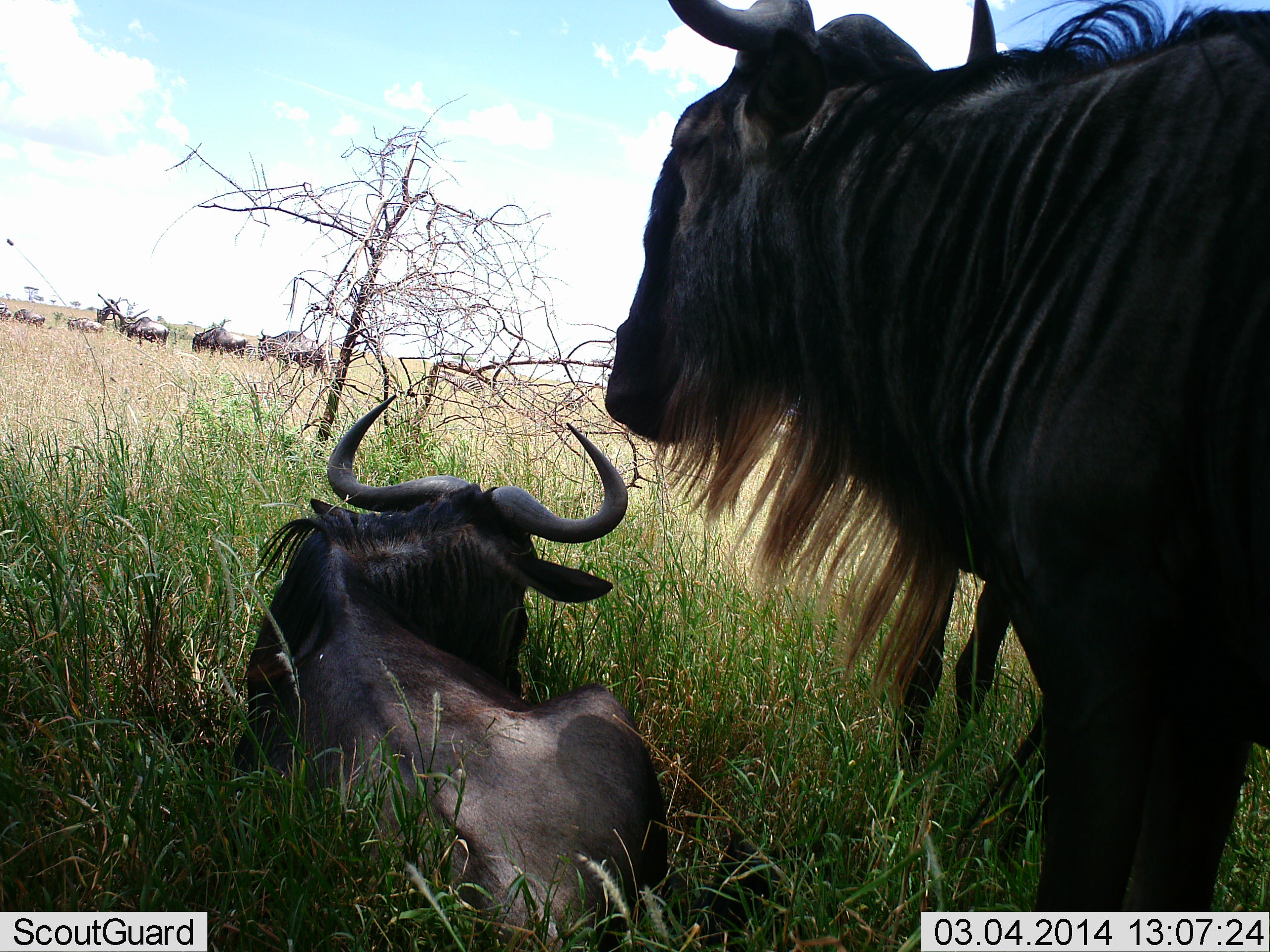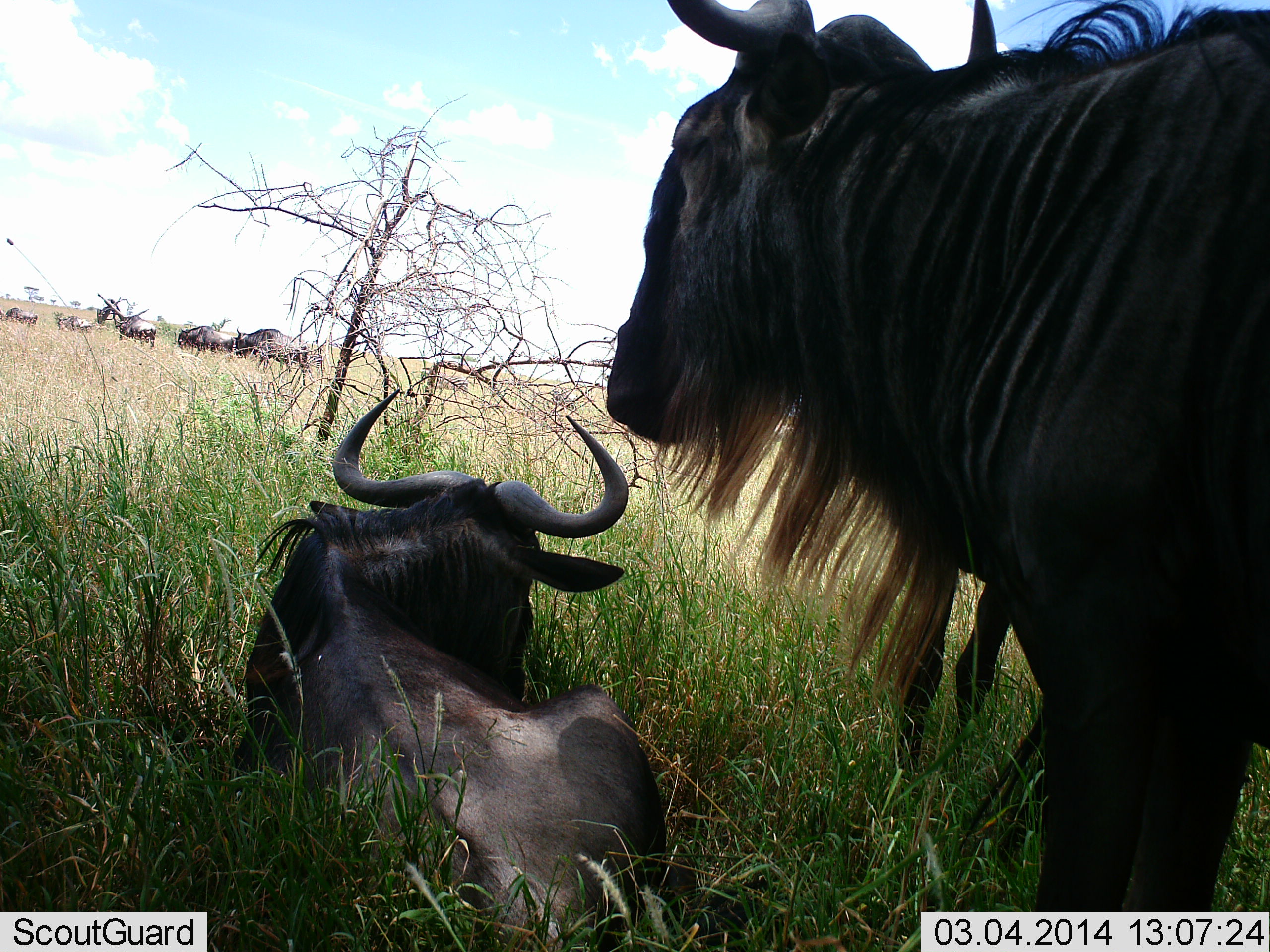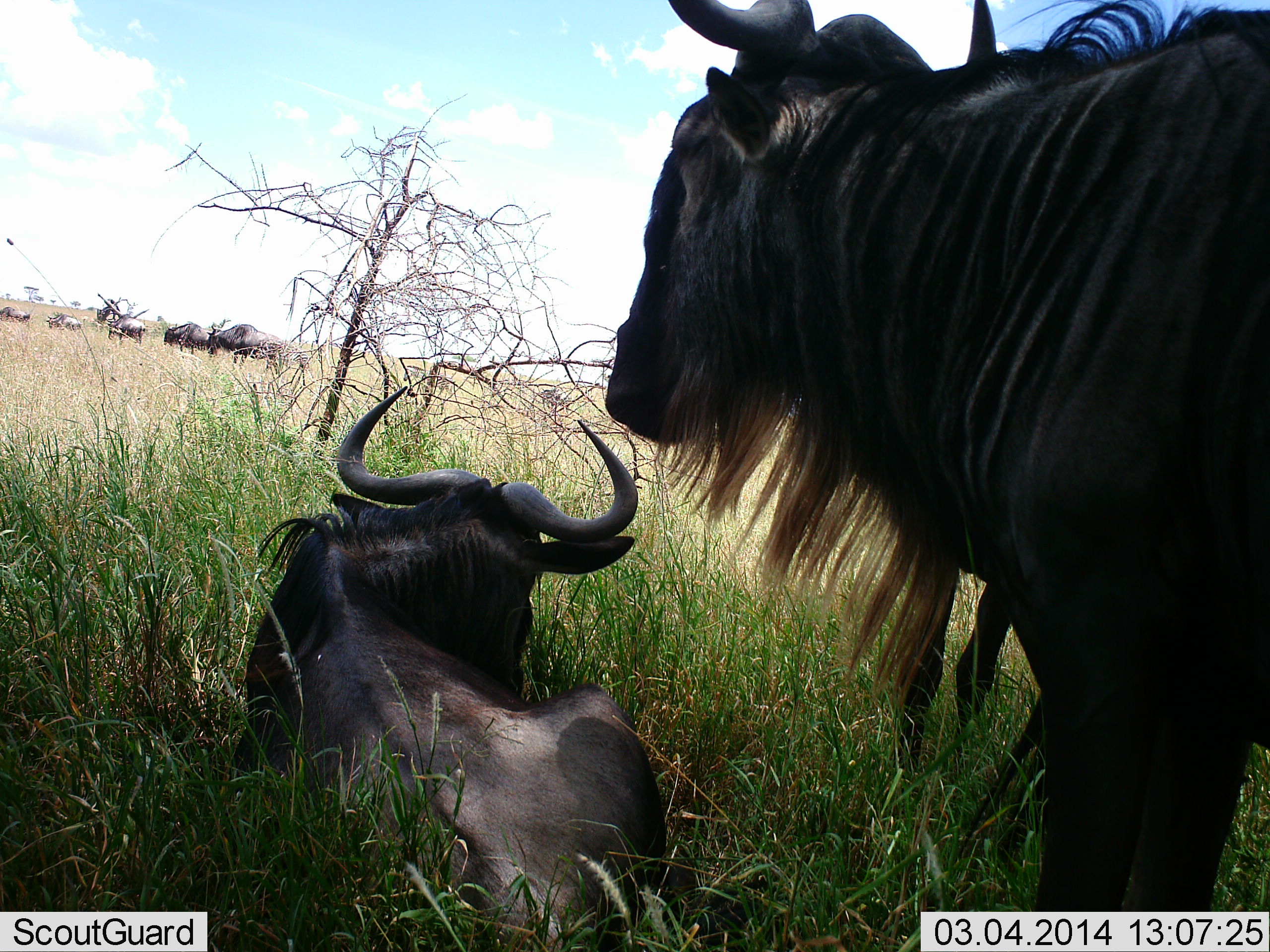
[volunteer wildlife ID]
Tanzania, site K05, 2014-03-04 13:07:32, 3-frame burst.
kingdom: Animalia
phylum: Chordata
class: Mammalia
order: Artiodactyla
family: Bovidae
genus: Connochaetes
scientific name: Connochaetes taurinus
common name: blue wildebeest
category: wildebeest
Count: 8.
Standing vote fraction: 40%.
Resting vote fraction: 90%.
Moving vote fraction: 60%.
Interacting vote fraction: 10%.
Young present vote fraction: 10%.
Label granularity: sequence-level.